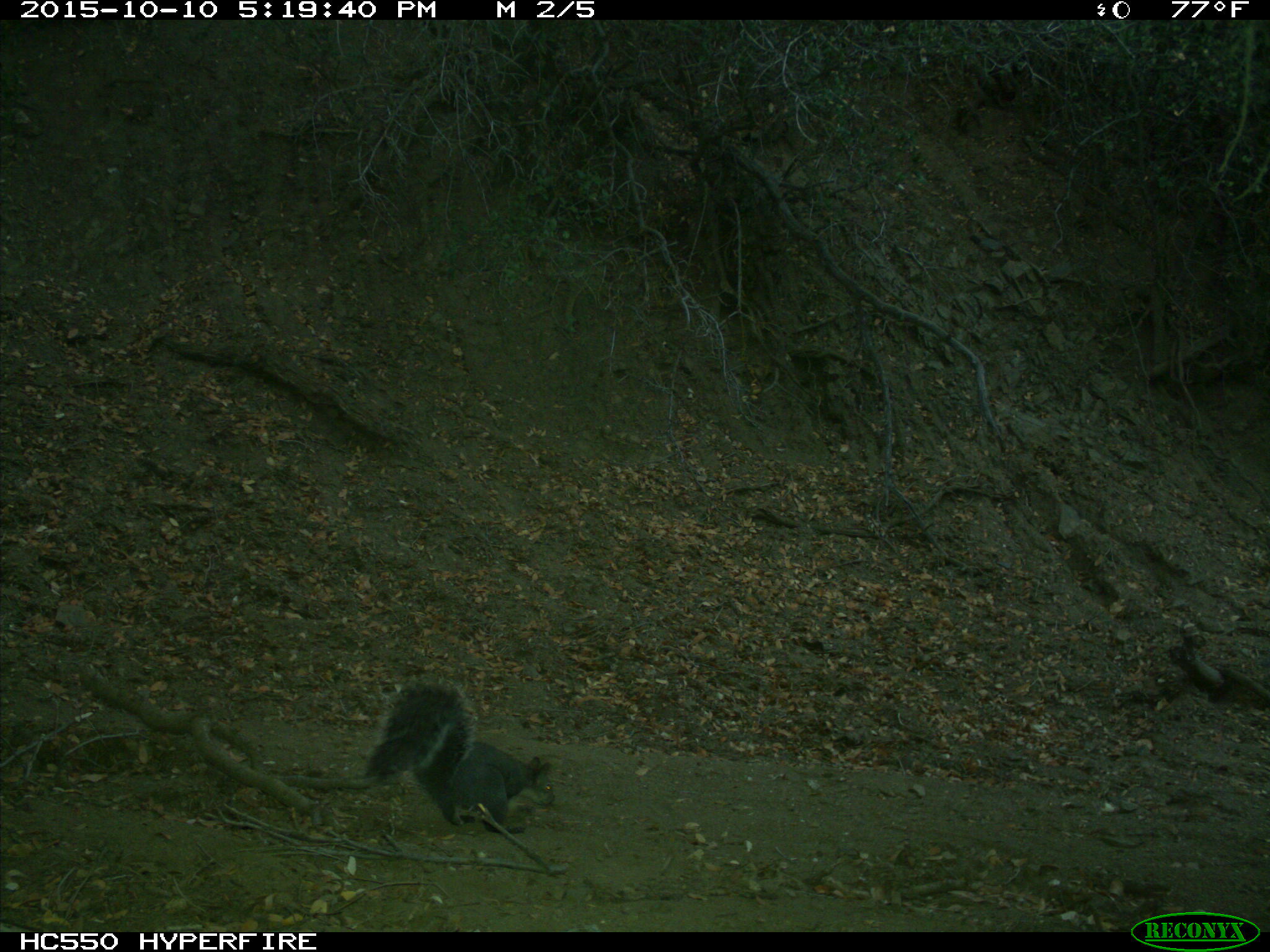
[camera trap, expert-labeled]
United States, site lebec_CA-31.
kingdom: Animalia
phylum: Chordata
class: Mammalia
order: Rodentia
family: Sciuridae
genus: Sciurus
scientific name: Sciurus carolinensis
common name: eastern gray squirrel